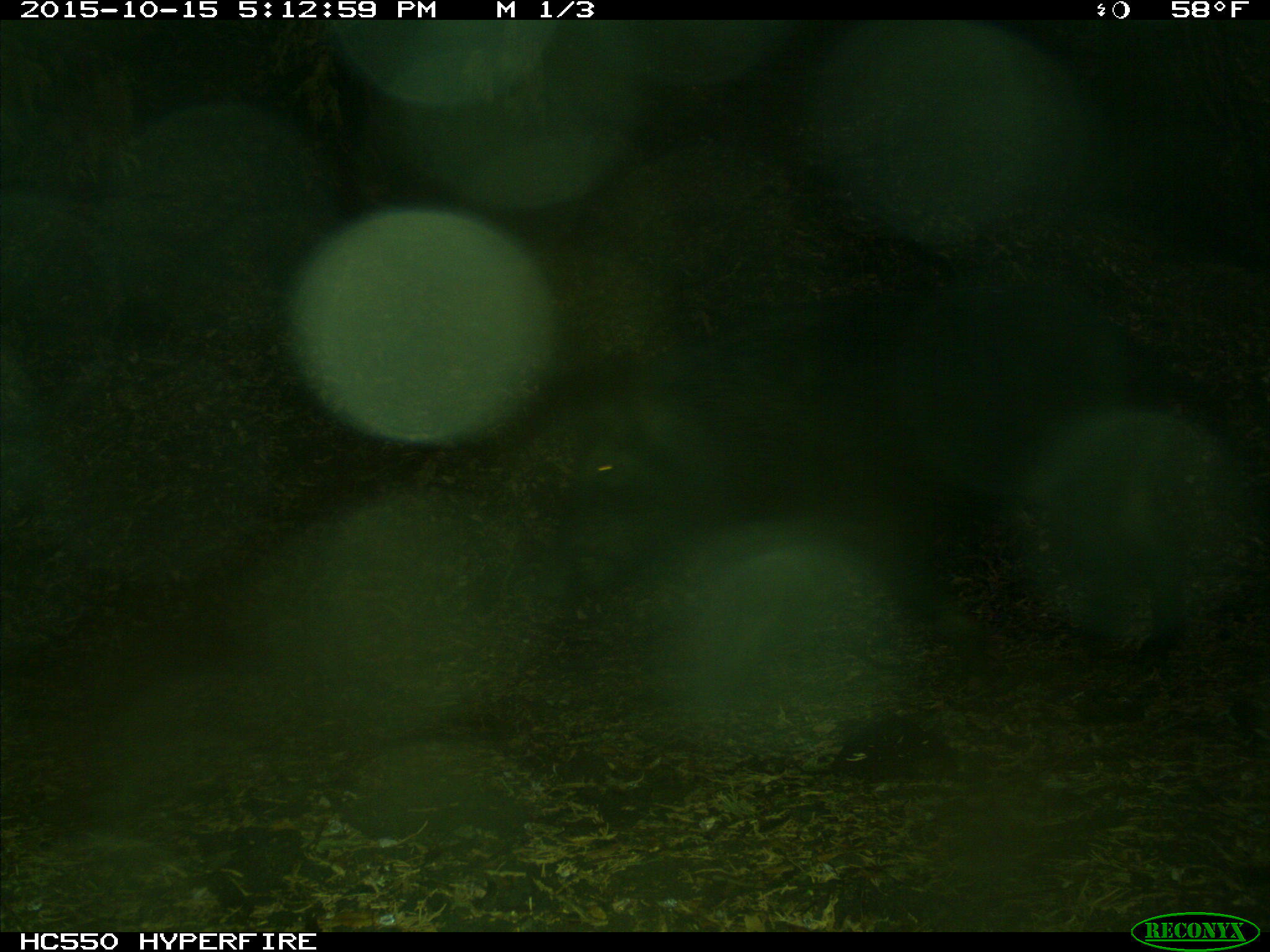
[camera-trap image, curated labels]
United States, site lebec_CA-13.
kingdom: Animalia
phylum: Chordata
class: Mammalia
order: Artiodactyla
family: Suidae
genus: Sus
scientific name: Sus scrofa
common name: wild boar